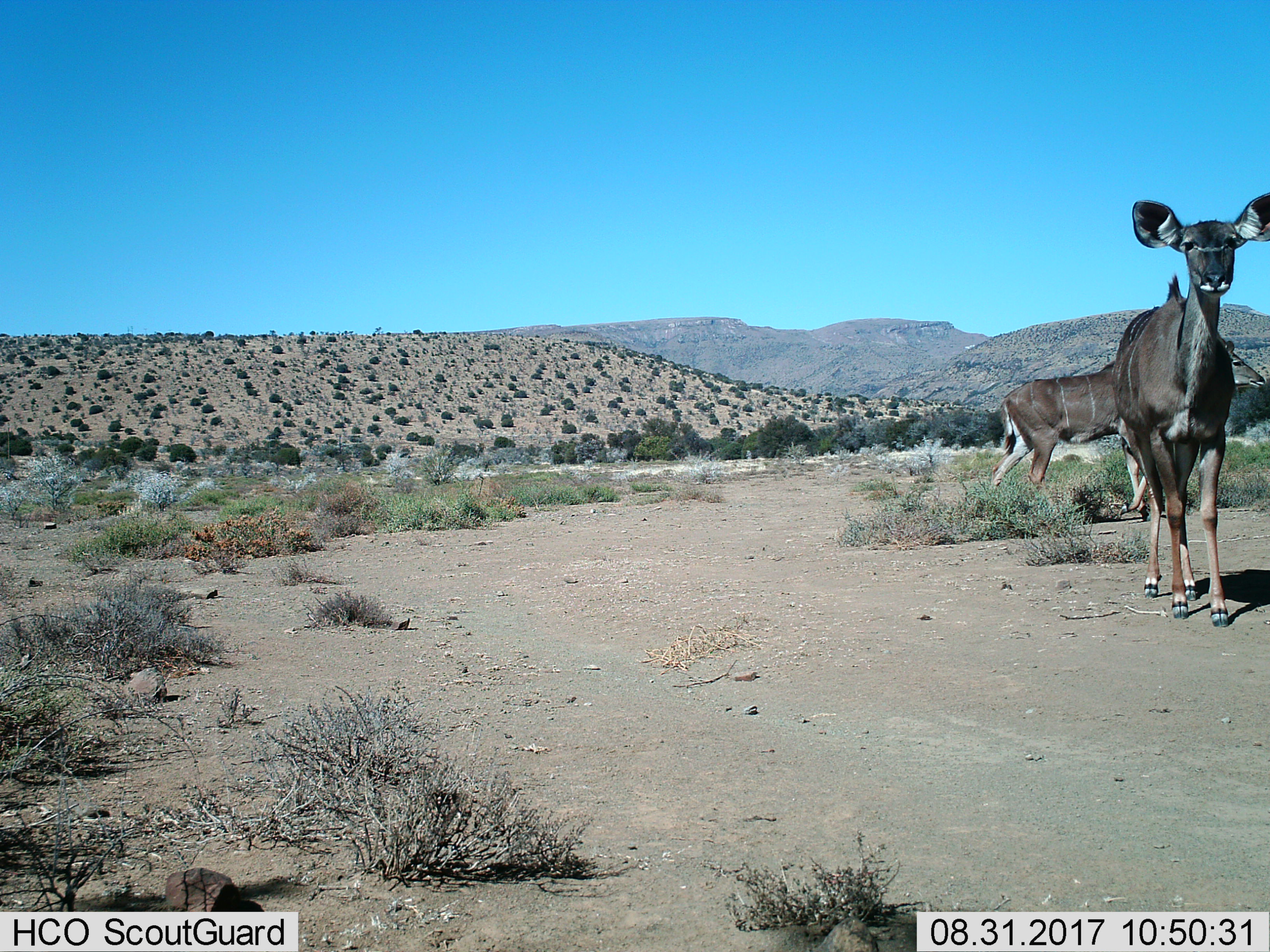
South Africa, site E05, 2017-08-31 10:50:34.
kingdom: Animalia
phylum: Chordata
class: Mammalia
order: Artiodactyla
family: Bovidae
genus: Tragelaphus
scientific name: Tragelaphus strepsiceros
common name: greater kudu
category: kudu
Kudu (greater kudu) (Tragelaphus strepsiceros), count 2. Behavior (volunteer vote fractions): standing 86%, resting 0%, moving 71%, interacting 0%. Young present (vote fraction): 0%. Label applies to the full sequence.